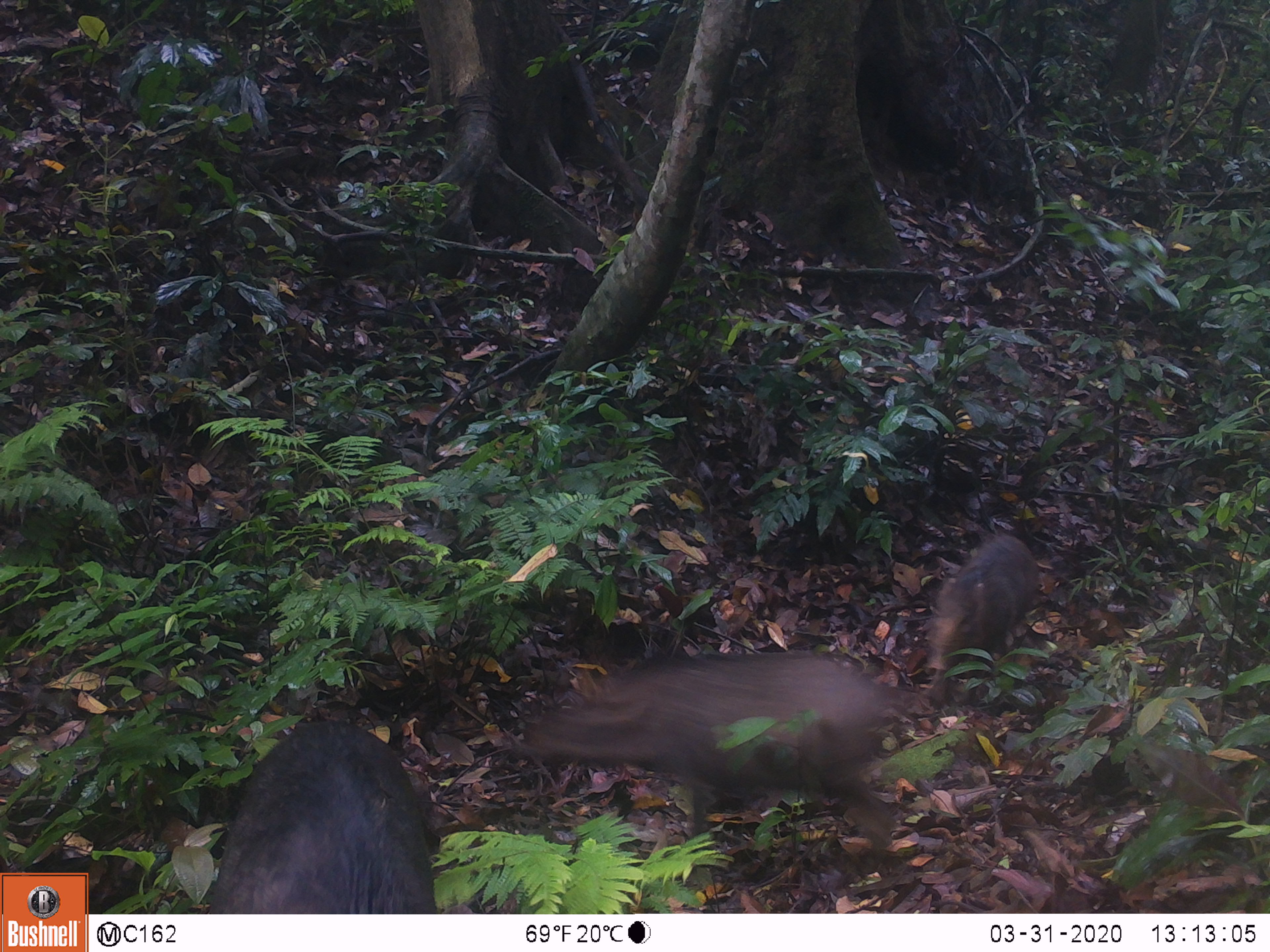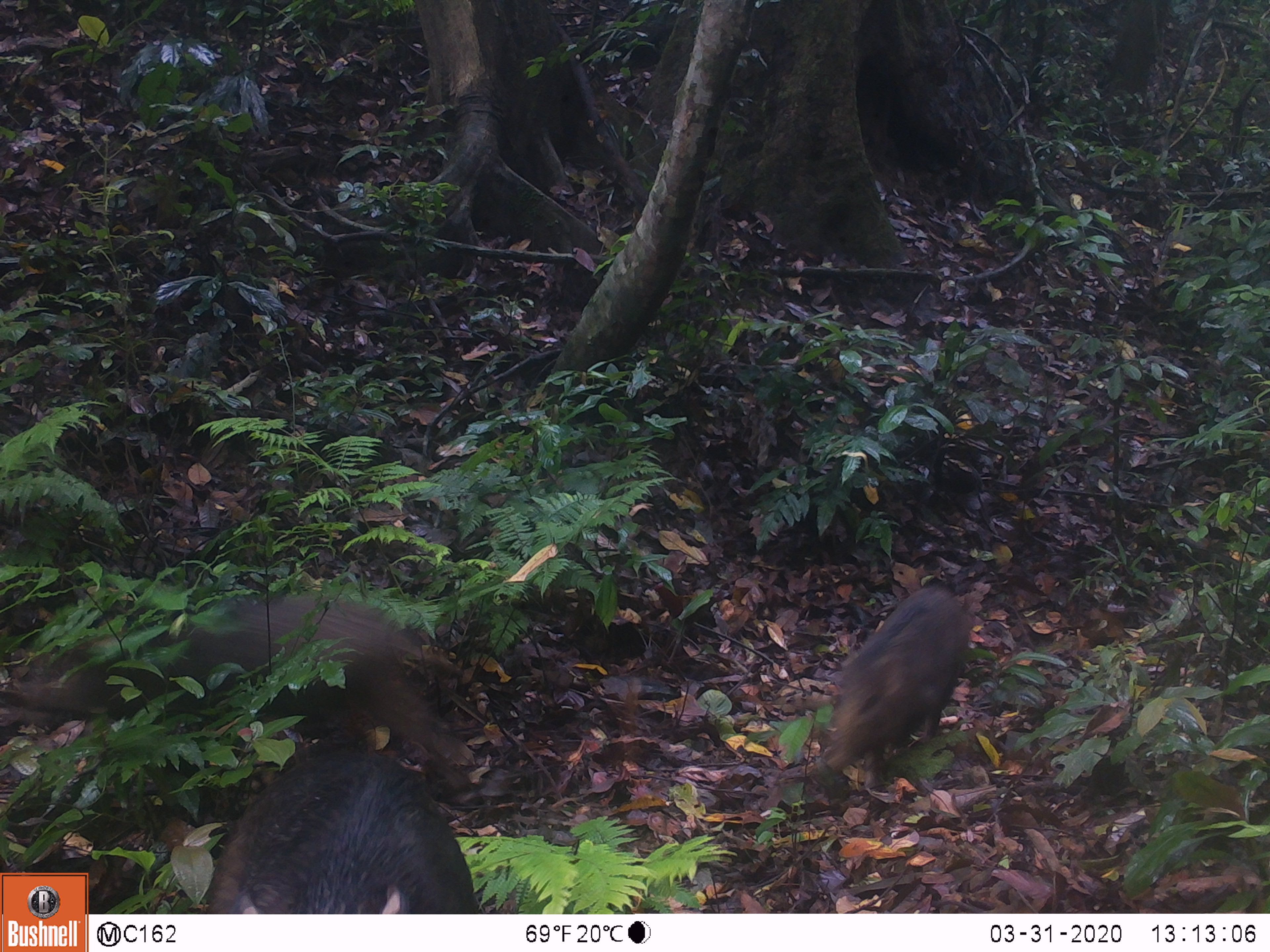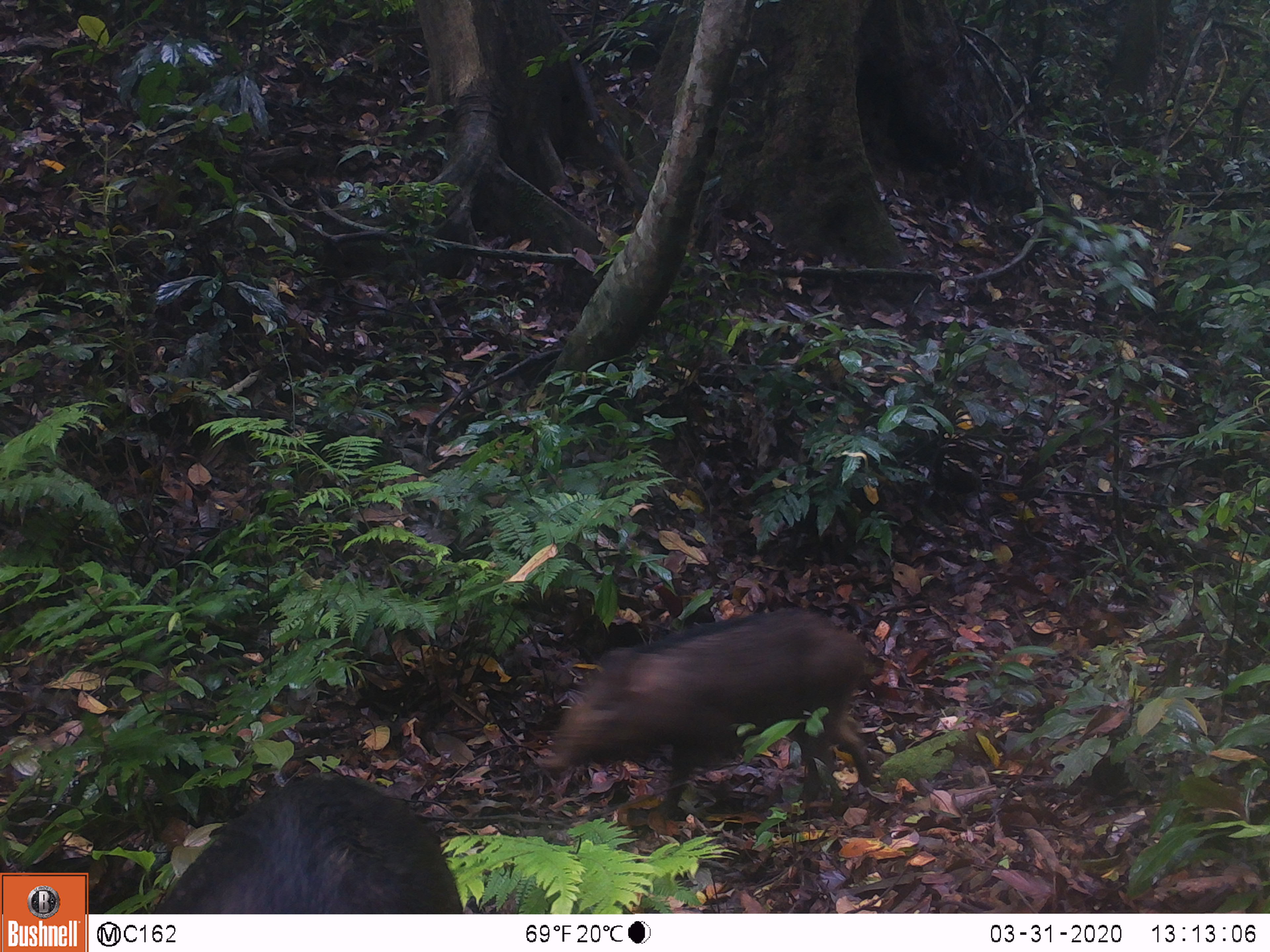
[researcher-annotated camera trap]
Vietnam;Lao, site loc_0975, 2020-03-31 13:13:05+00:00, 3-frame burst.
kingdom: Animalia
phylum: Chordata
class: Mammalia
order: Artiodactyla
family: Suidae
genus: Sus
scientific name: Sus scrofa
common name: eurasian wild pig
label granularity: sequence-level